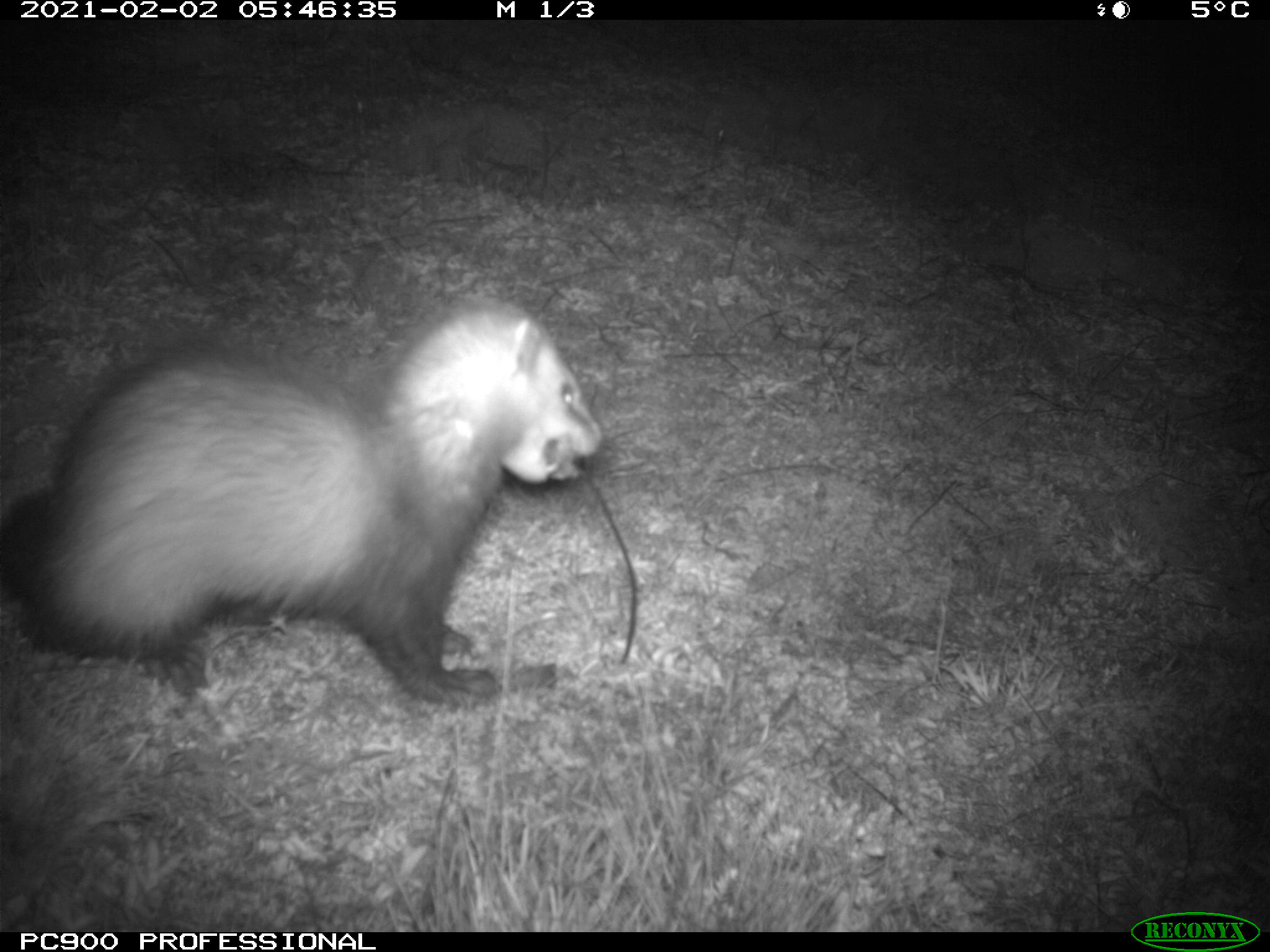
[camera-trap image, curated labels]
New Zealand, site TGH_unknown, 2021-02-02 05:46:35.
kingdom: Animalia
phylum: Chordata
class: Mammalia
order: Carnivora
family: Mustelidae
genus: Mustela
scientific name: Mustela furo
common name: ferret